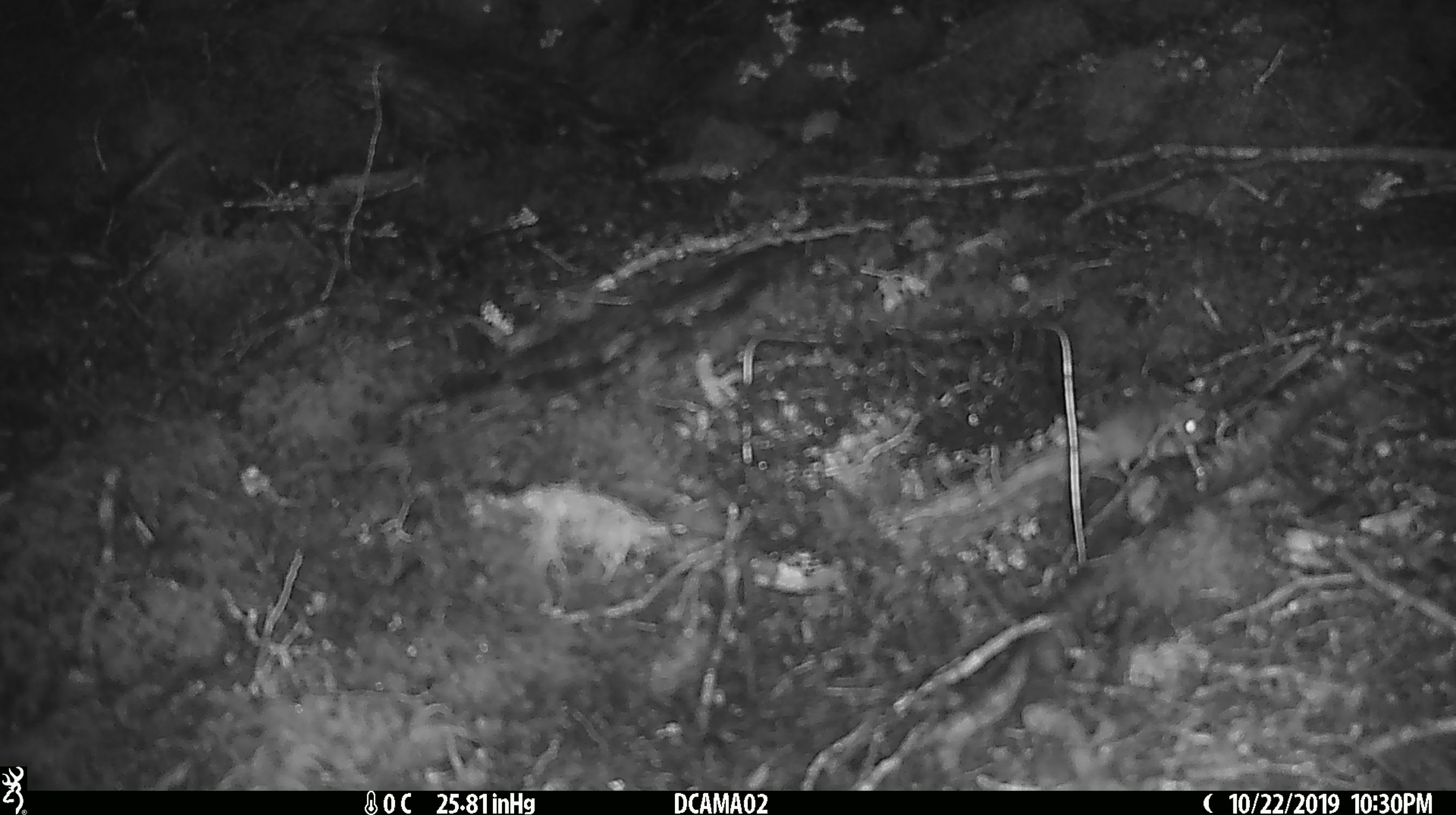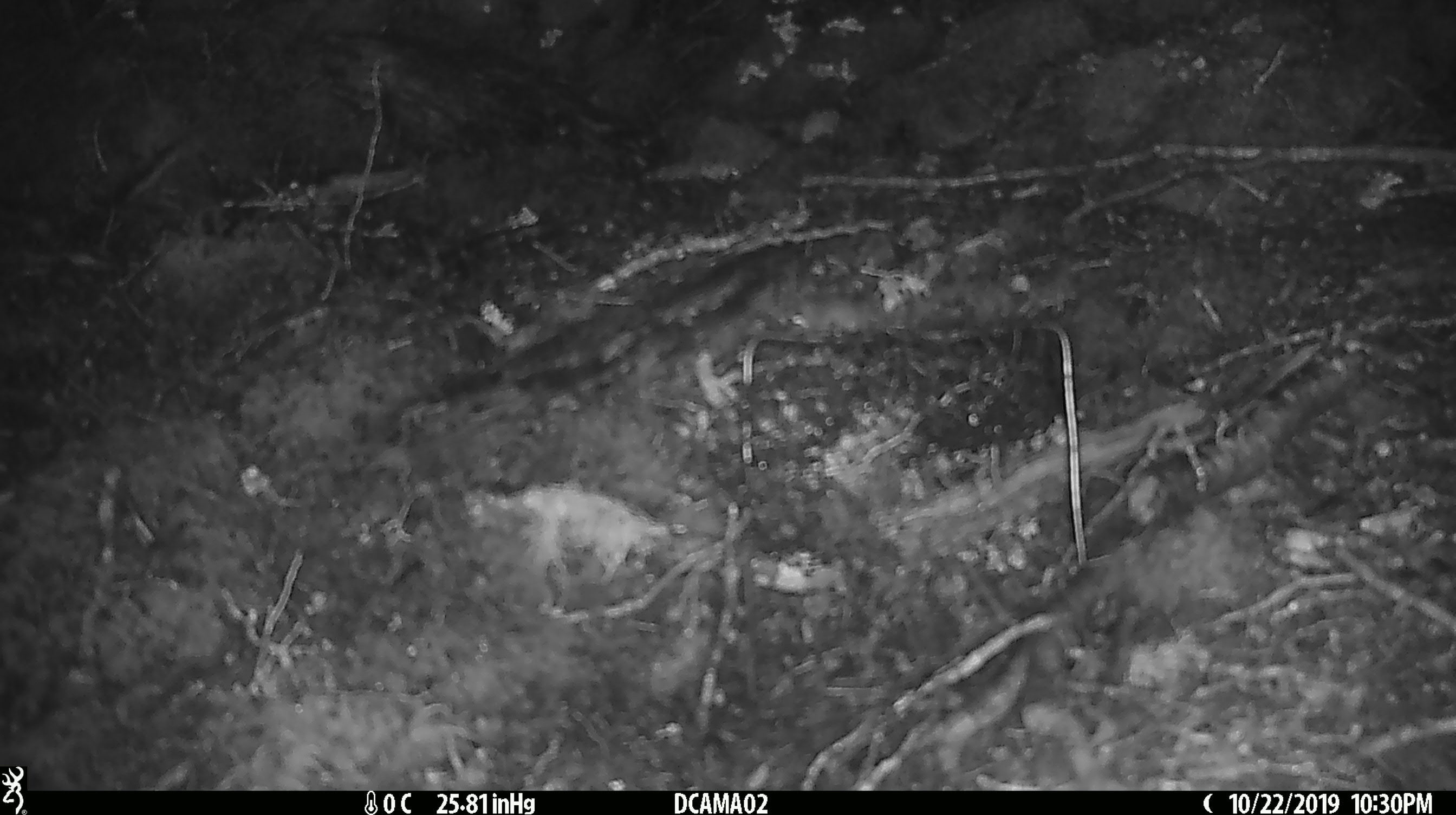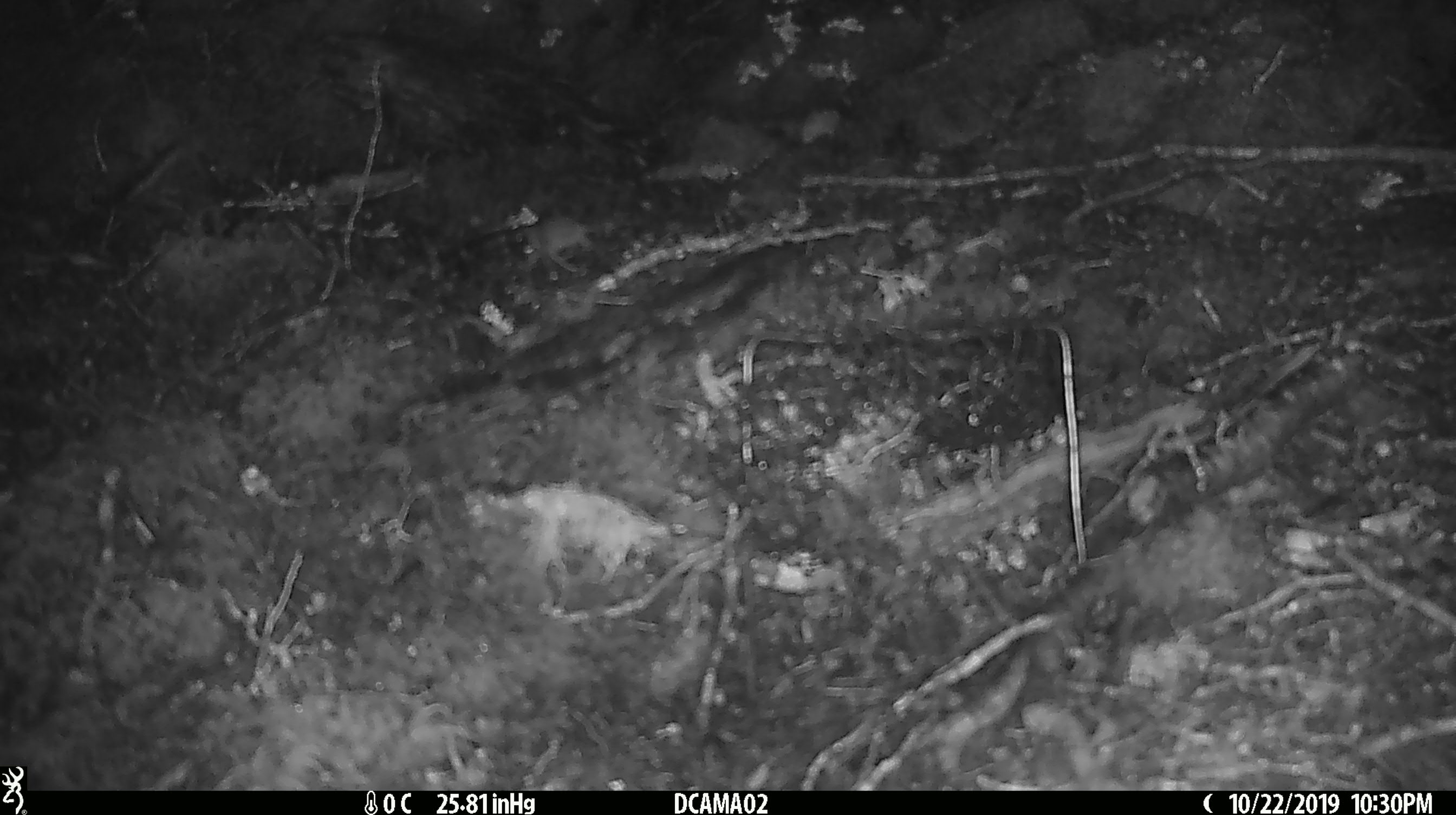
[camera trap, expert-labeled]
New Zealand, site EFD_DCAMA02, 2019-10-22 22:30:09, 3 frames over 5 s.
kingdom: Animalia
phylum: Chordata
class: Mammalia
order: Rodentia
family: Muridae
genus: Mus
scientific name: Mus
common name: mouse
Mouse (Mus).